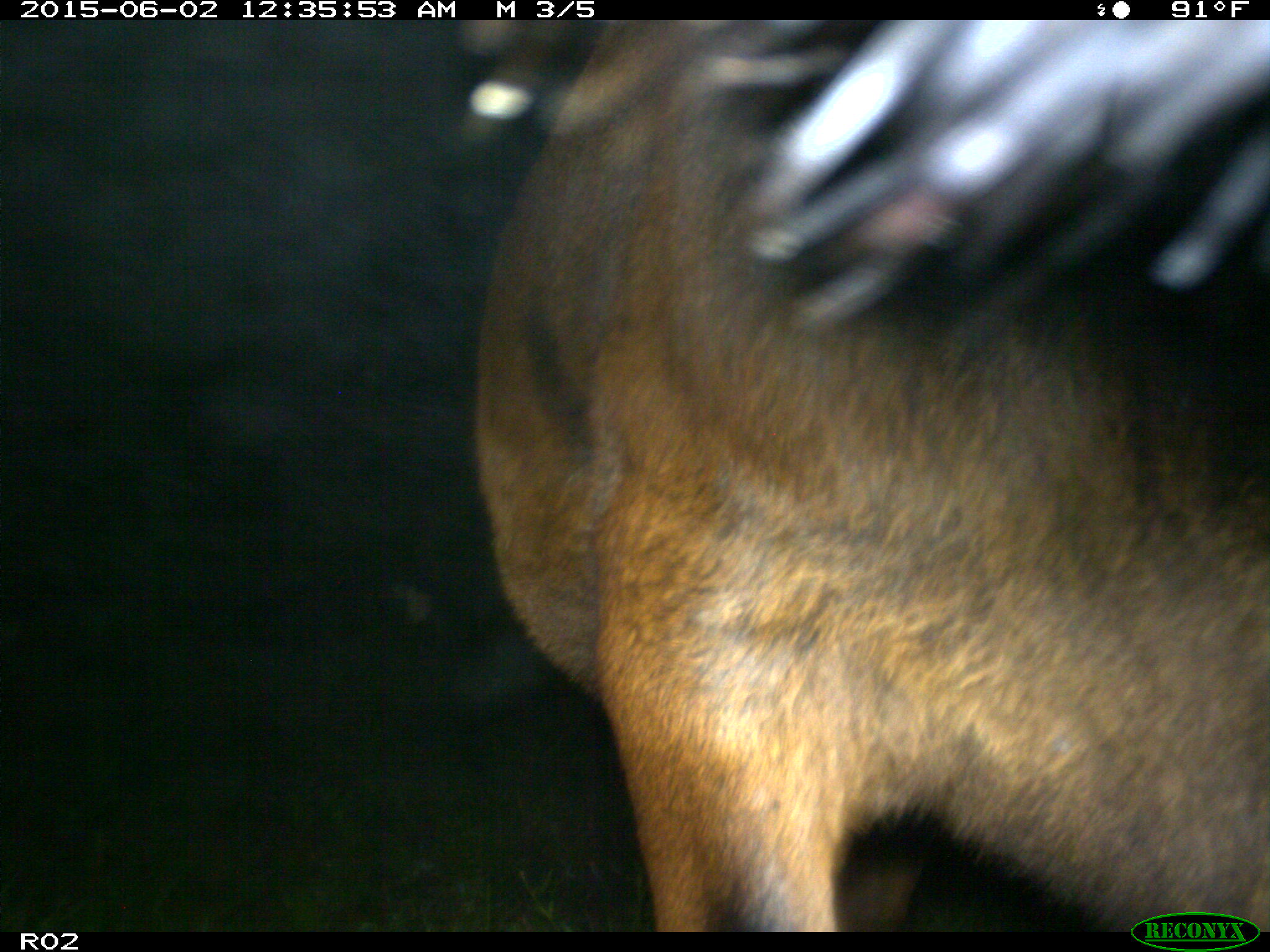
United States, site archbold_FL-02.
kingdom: Animalia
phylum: Chordata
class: Mammalia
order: Artiodactyla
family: Bovidae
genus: Bos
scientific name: Bos taurus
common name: domestic cow